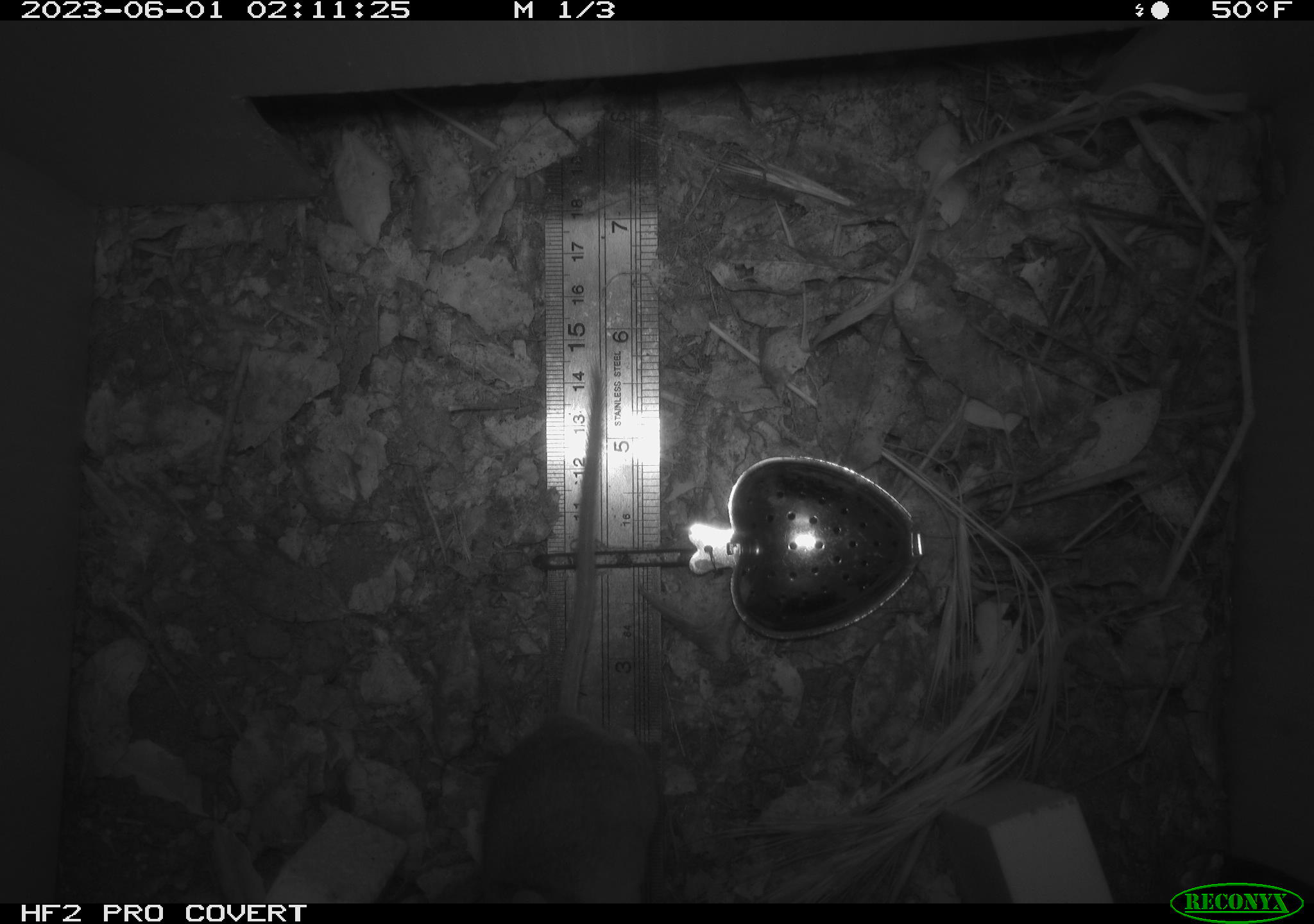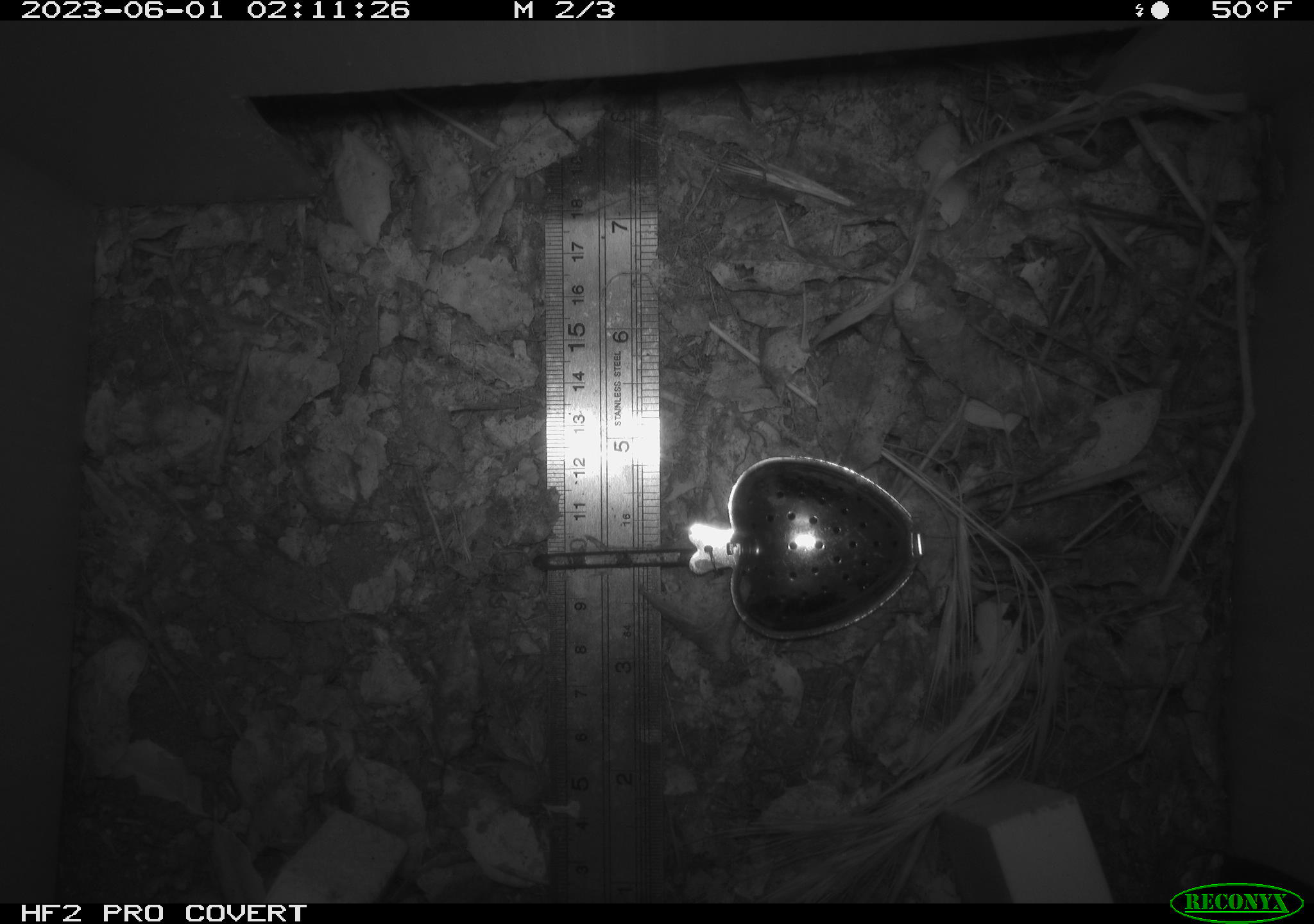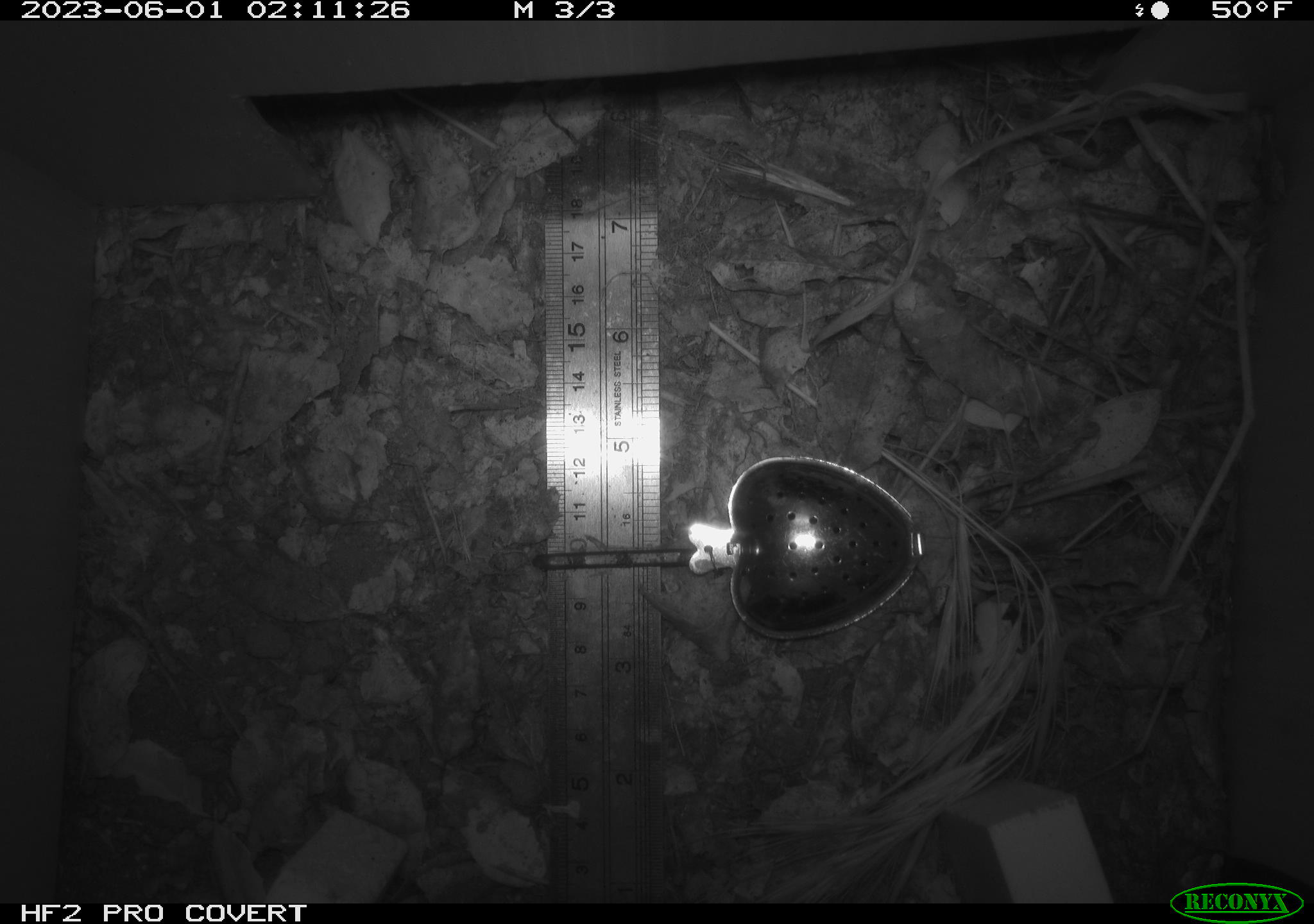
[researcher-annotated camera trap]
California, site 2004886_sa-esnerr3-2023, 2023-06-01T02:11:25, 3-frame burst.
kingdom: Animalia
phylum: Chordata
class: Mammalia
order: Rodentia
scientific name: Rodentia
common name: mouse species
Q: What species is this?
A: Mouse species (Rodentia).